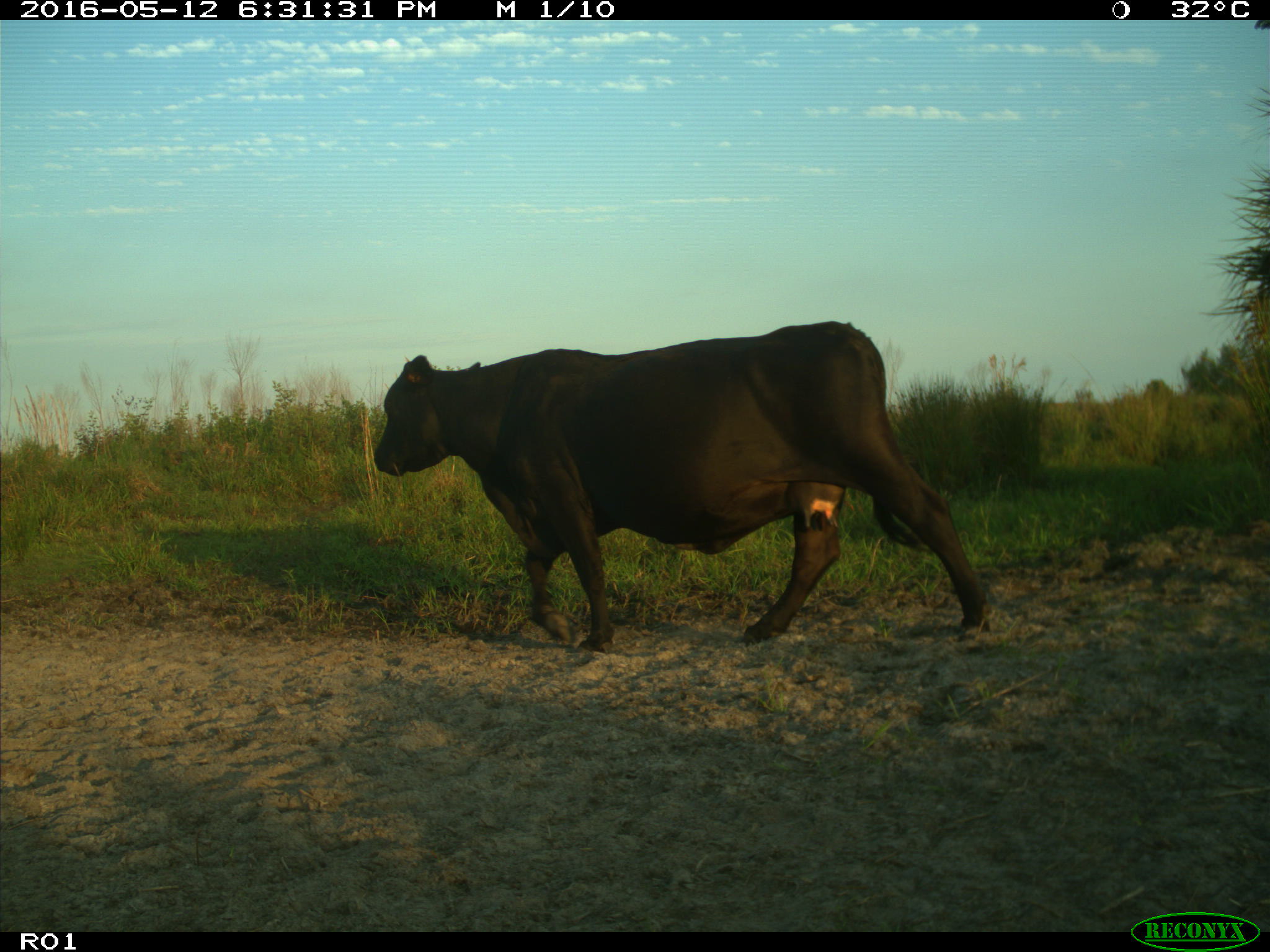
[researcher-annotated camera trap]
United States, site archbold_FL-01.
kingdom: Animalia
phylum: Chordata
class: Mammalia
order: Artiodactyla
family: Bovidae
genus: Bos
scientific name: Bos taurus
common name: domestic cow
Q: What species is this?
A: Bos taurus (domestic cow).